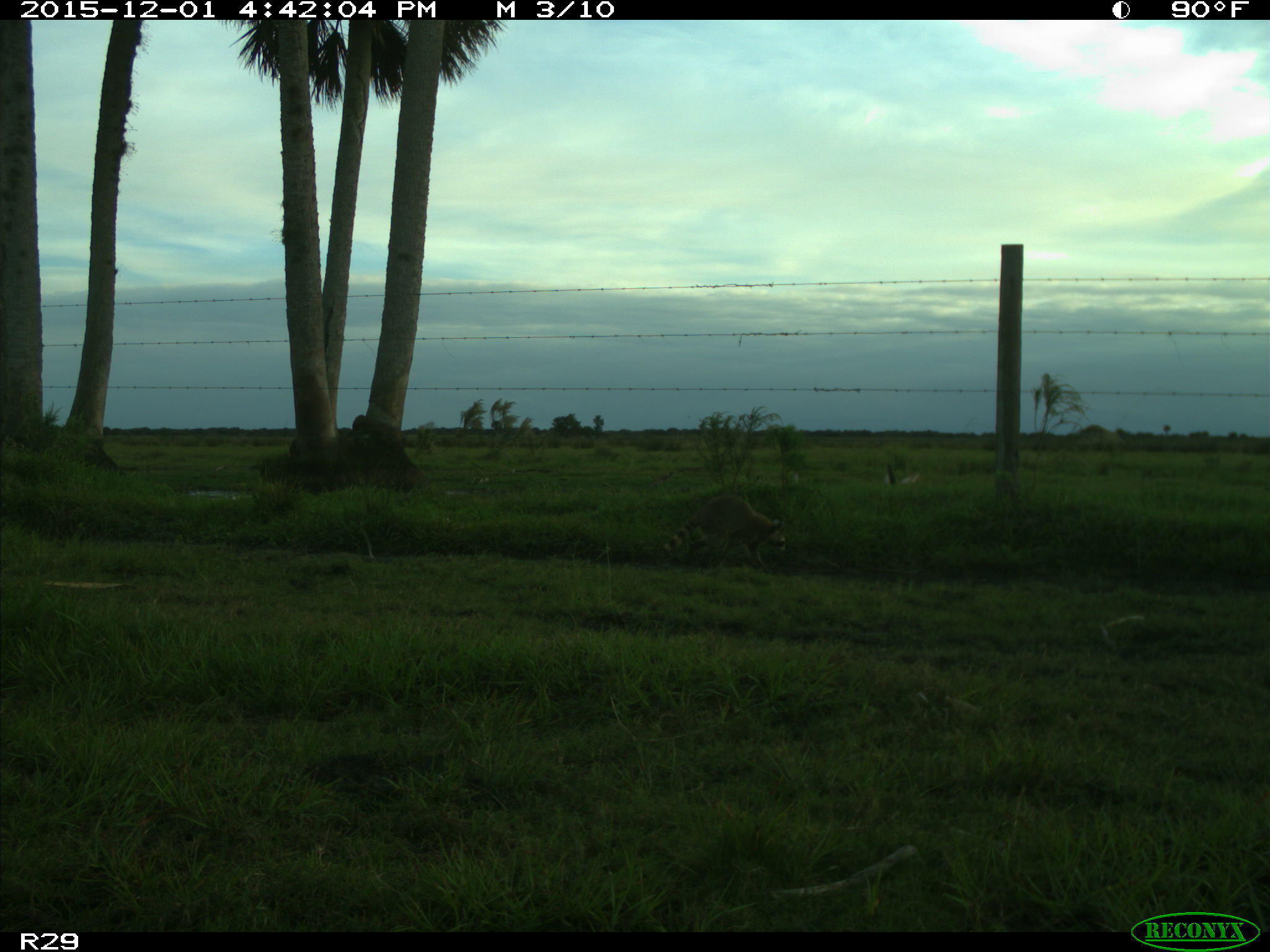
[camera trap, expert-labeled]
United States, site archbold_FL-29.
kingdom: Animalia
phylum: Chordata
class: Mammalia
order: Carnivora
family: Procyonidae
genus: Procyon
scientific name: Procyon lotor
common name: common raccoon